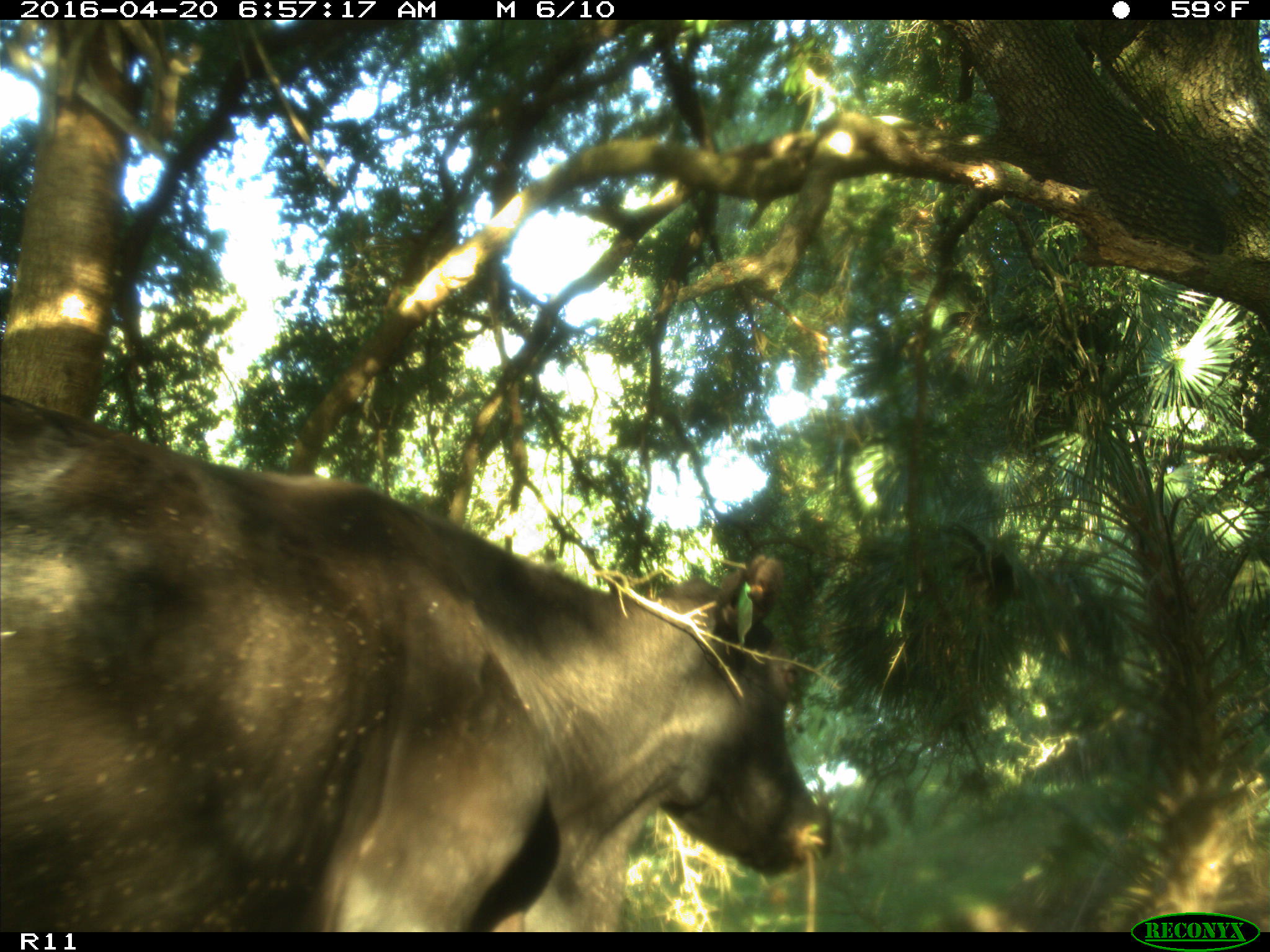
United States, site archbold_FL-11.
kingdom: Animalia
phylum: Chordata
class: Mammalia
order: Artiodactyla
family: Bovidae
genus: Bos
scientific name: Bos taurus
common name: domestic cow